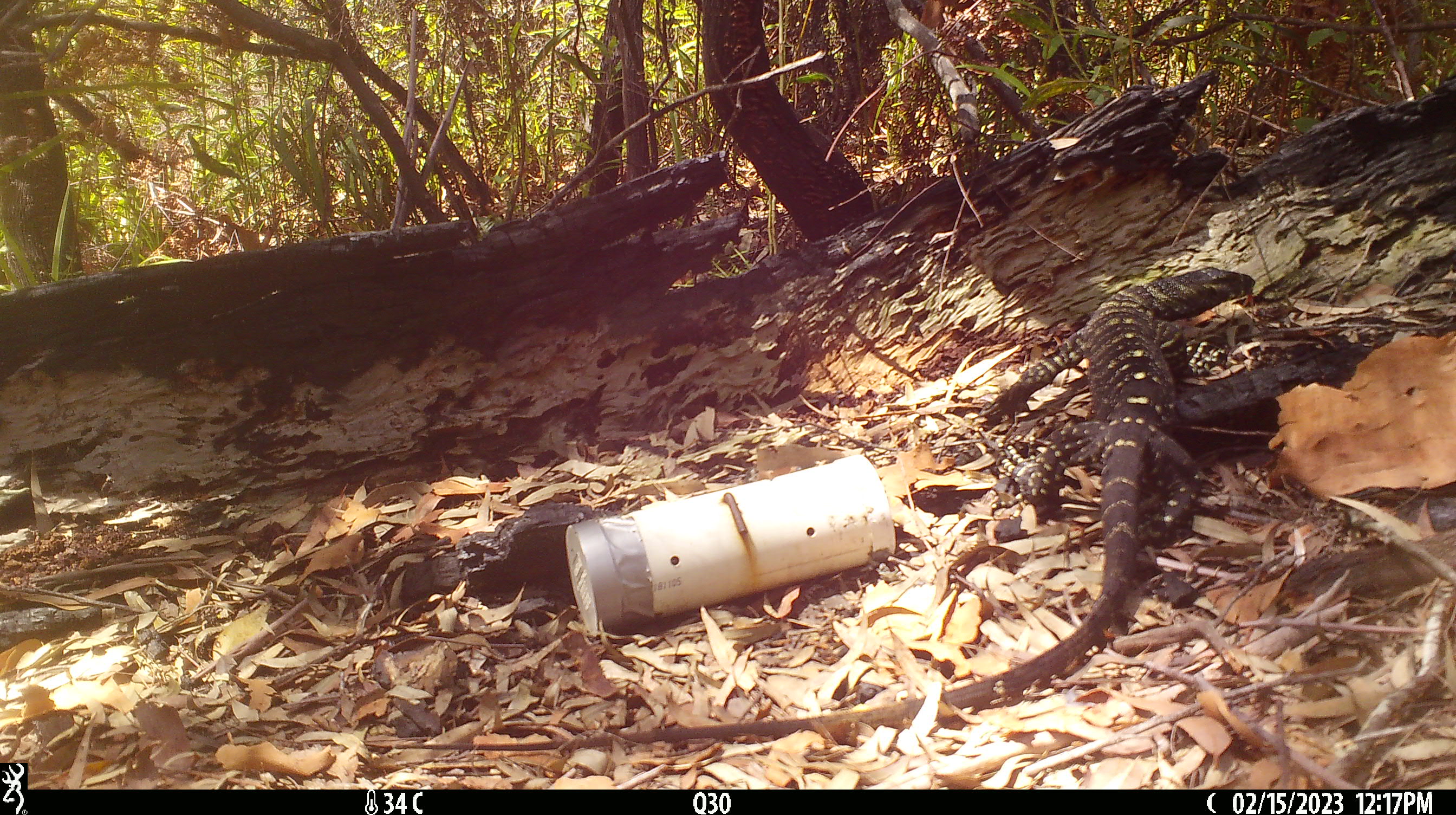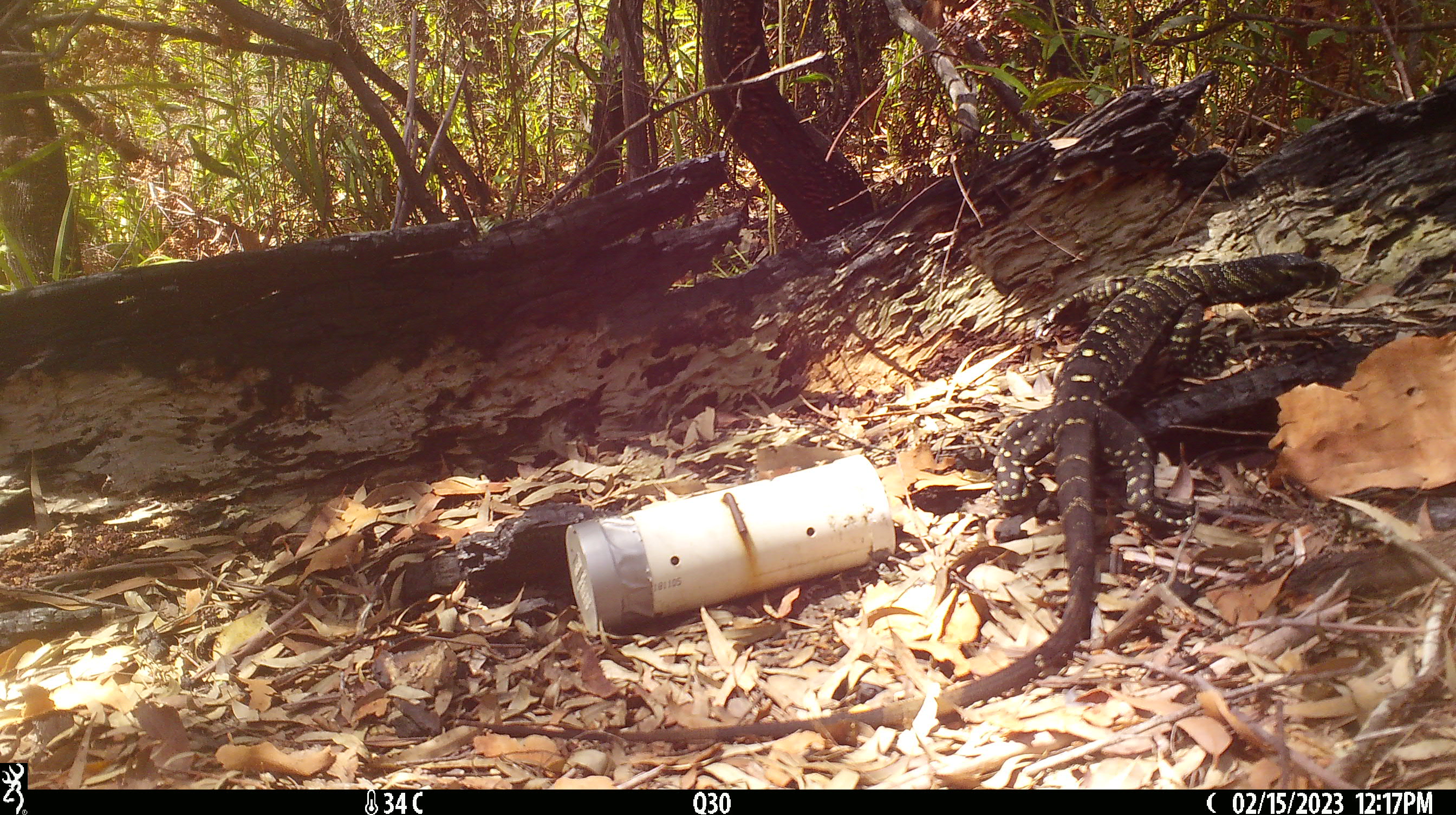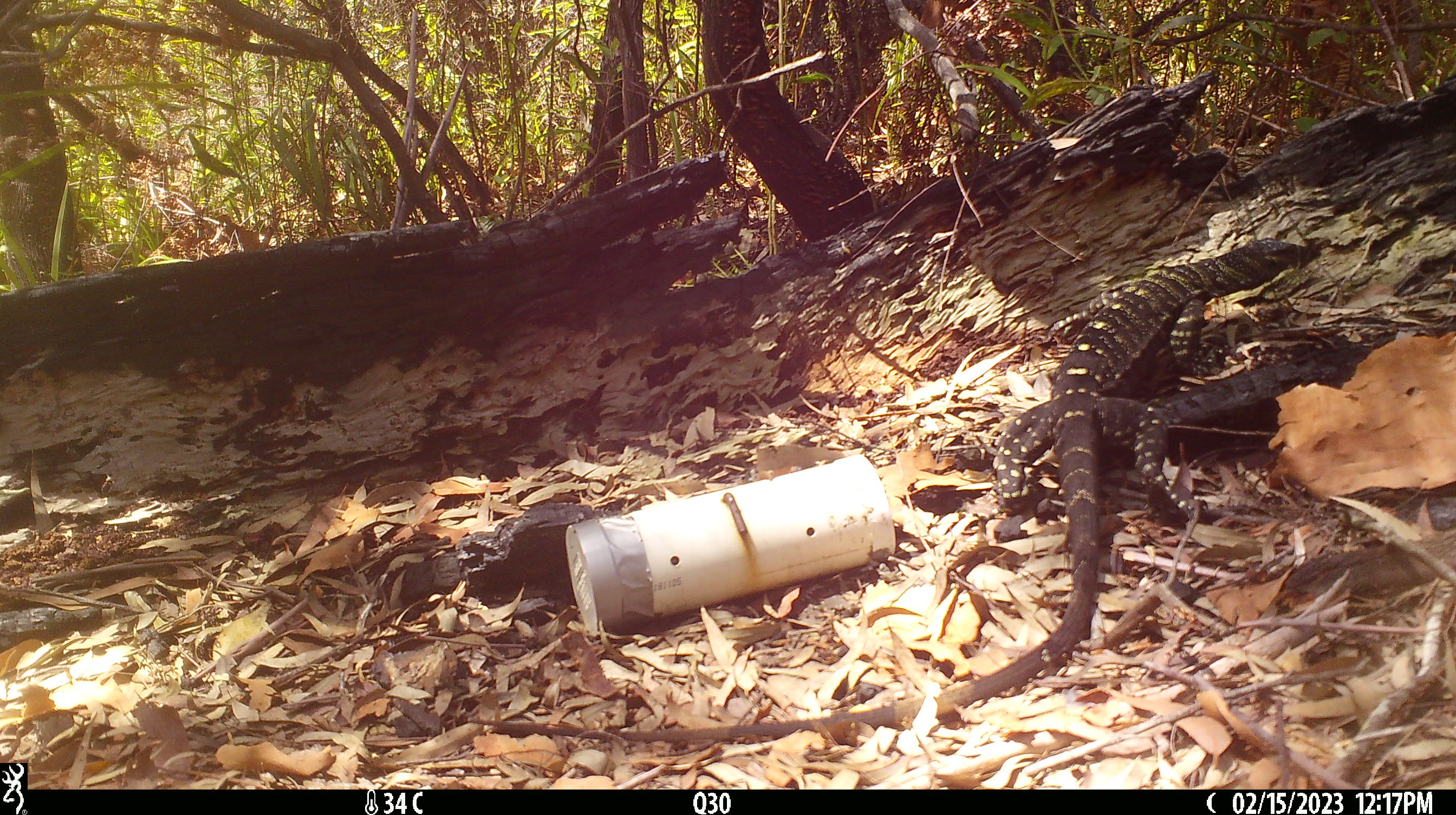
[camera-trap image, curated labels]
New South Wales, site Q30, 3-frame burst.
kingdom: Animalia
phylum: Chordata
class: Reptilia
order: Squamata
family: Varanidae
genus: Varanus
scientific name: Varanus varius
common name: lace monitor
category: goanna